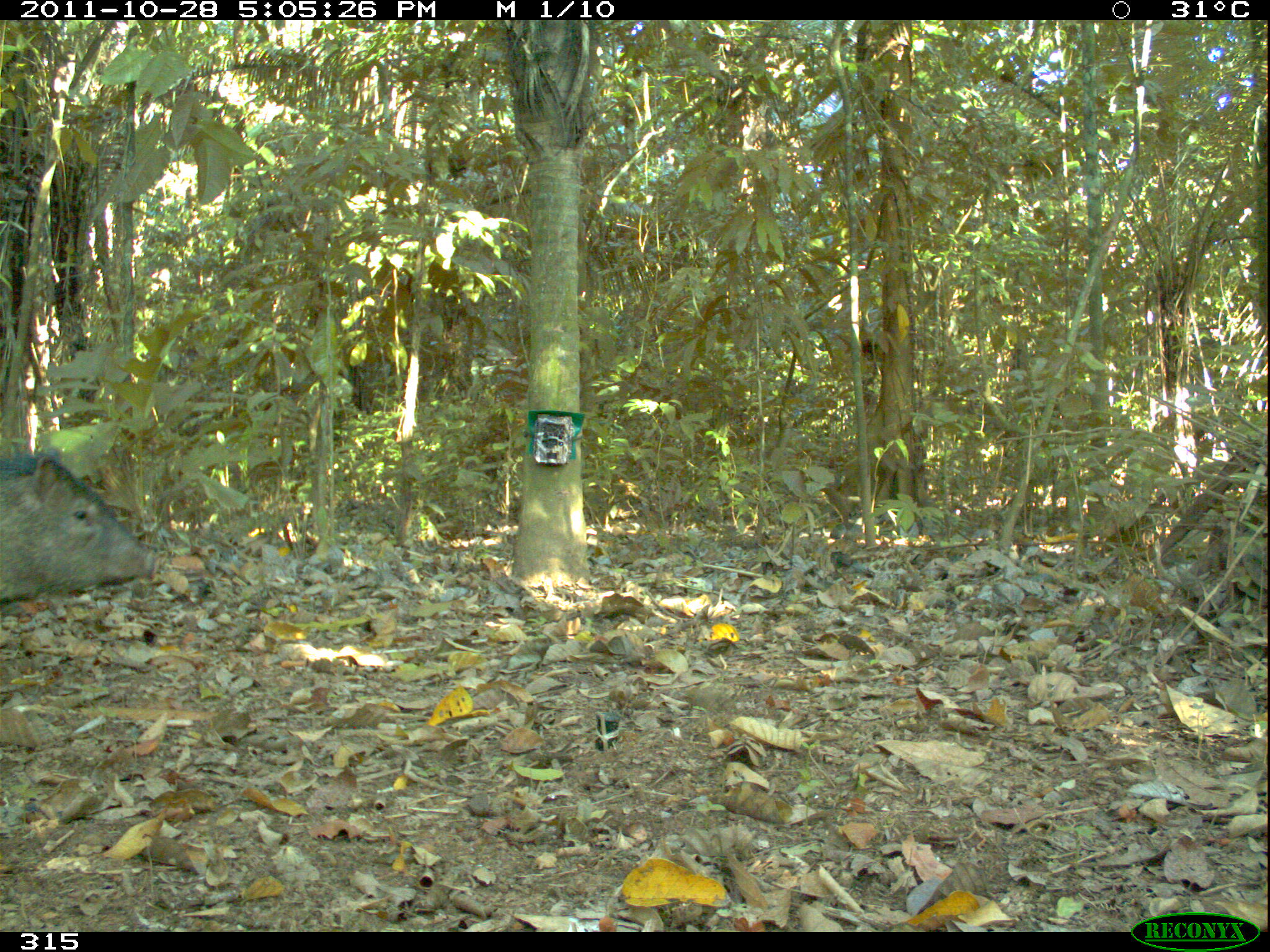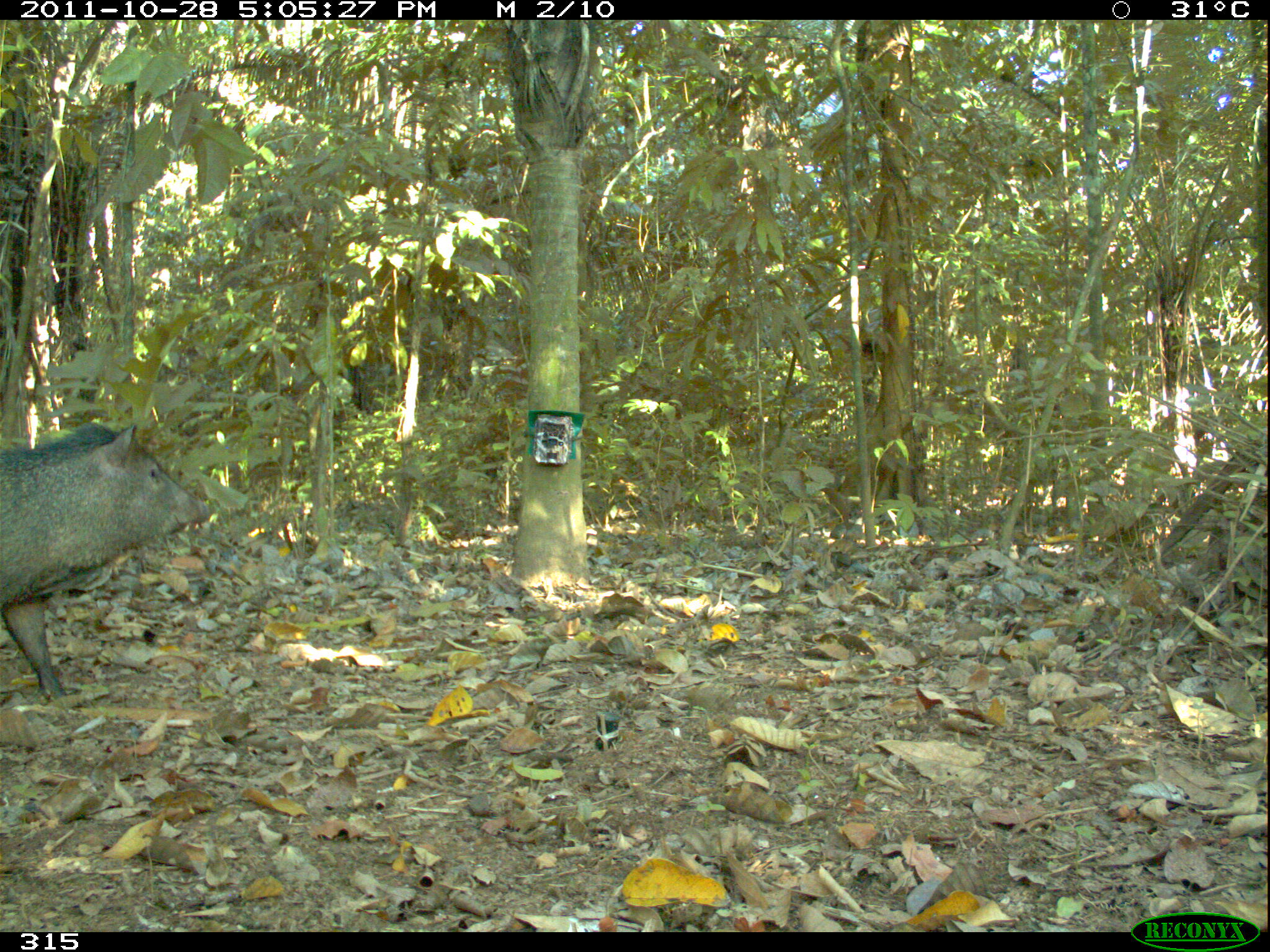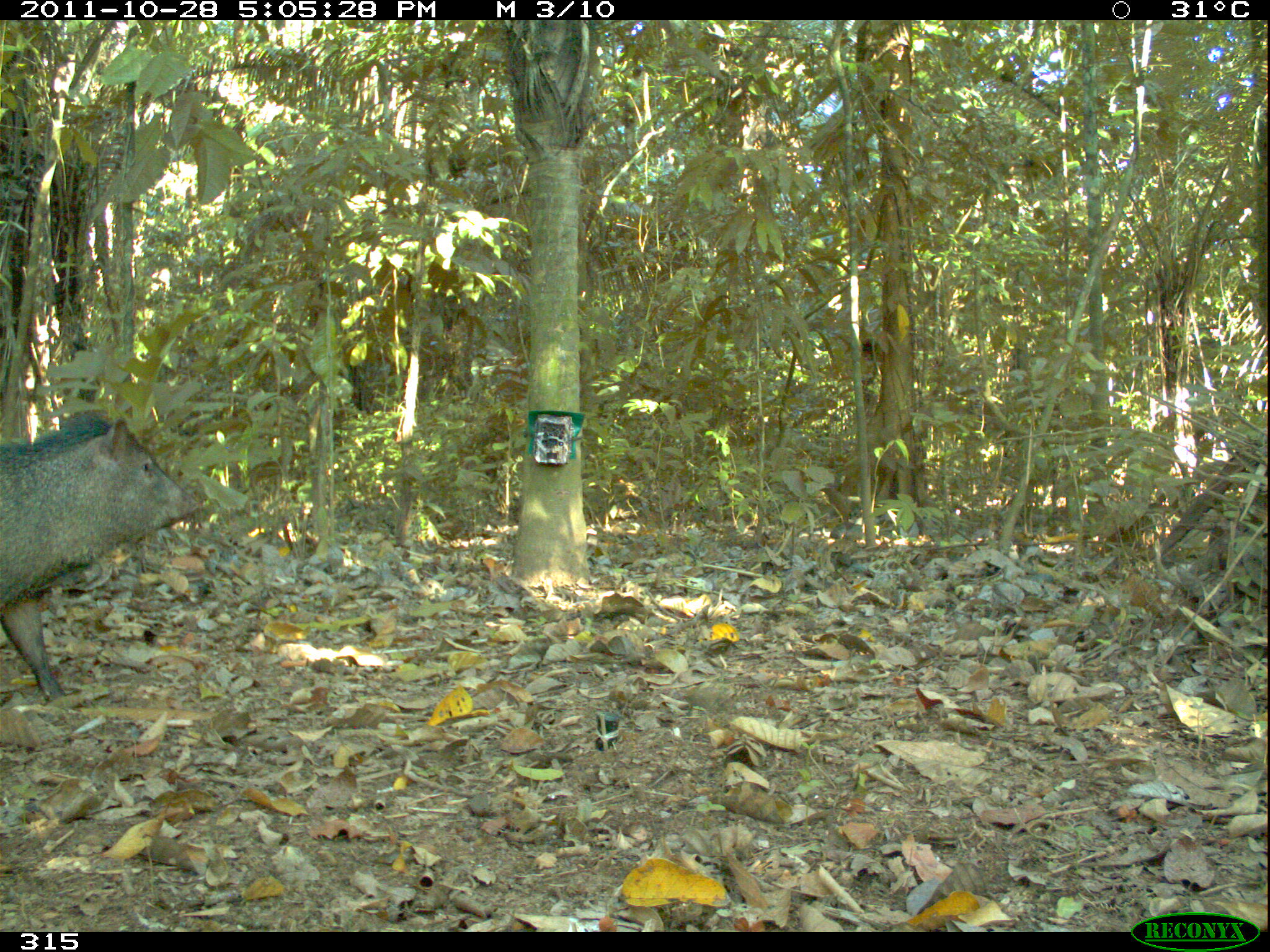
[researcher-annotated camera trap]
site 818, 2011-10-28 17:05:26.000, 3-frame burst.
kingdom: Animalia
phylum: Chordata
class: Mammalia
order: Artiodactyla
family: Tayassuidae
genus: Pecari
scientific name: Pecari tajacu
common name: collared peccary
Pecari tajacu (collared peccary).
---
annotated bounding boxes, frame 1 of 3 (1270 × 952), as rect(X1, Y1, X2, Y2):
pecari tajacu: rect(0, 446, 160, 605)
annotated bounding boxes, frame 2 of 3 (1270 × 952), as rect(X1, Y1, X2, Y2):
pecari tajacu: rect(0, 419, 212, 700)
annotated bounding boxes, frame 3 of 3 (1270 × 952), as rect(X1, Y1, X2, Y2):
pecari tajacu: rect(0, 409, 207, 702)